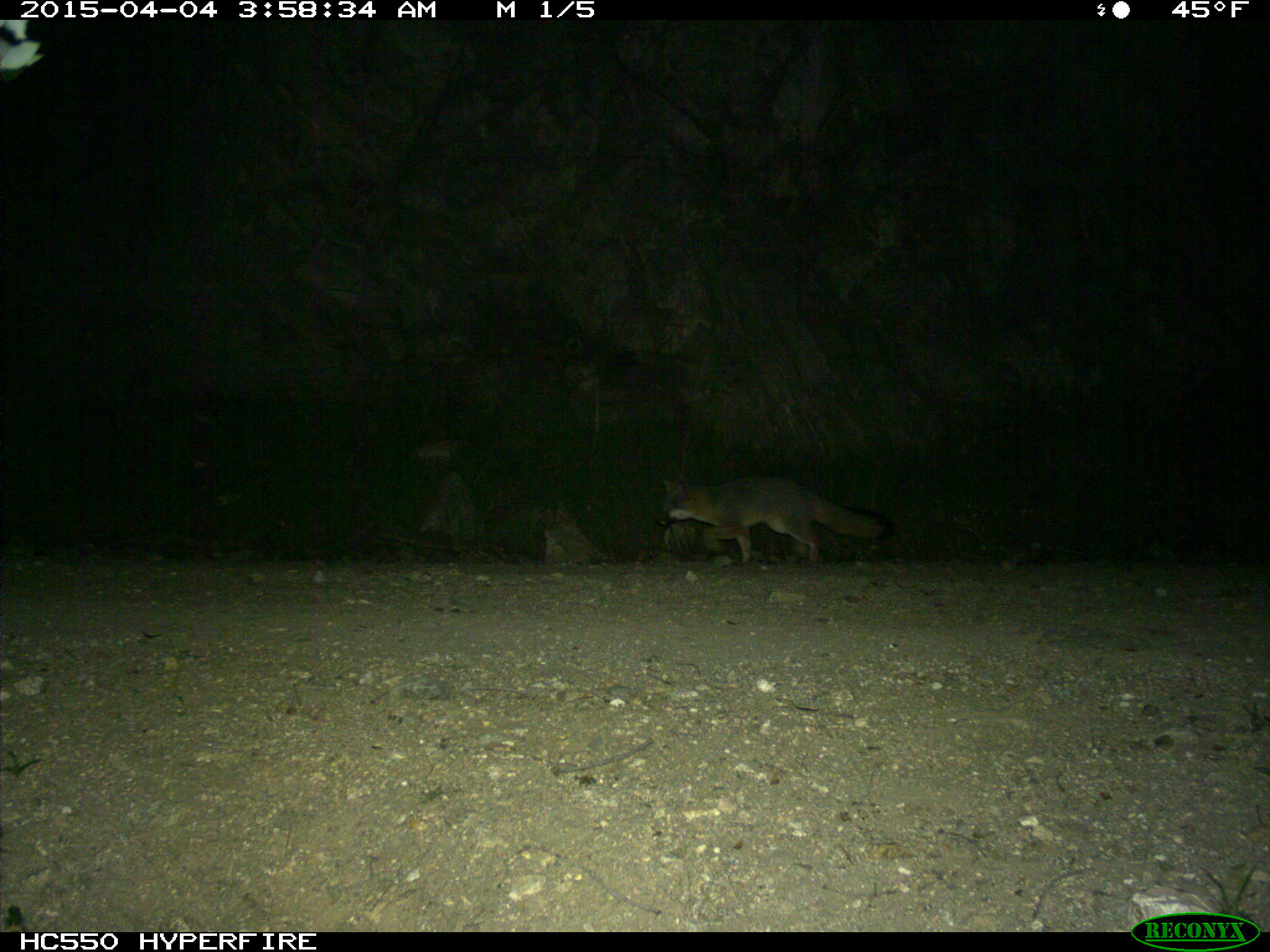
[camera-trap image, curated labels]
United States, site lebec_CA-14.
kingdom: Animalia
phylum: Chordata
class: Mammalia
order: Carnivora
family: Canidae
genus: Urocyon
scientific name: Urocyon cinereoargenteus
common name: gray fox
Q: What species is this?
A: Urocyon cinereoargenteus (gray fox).